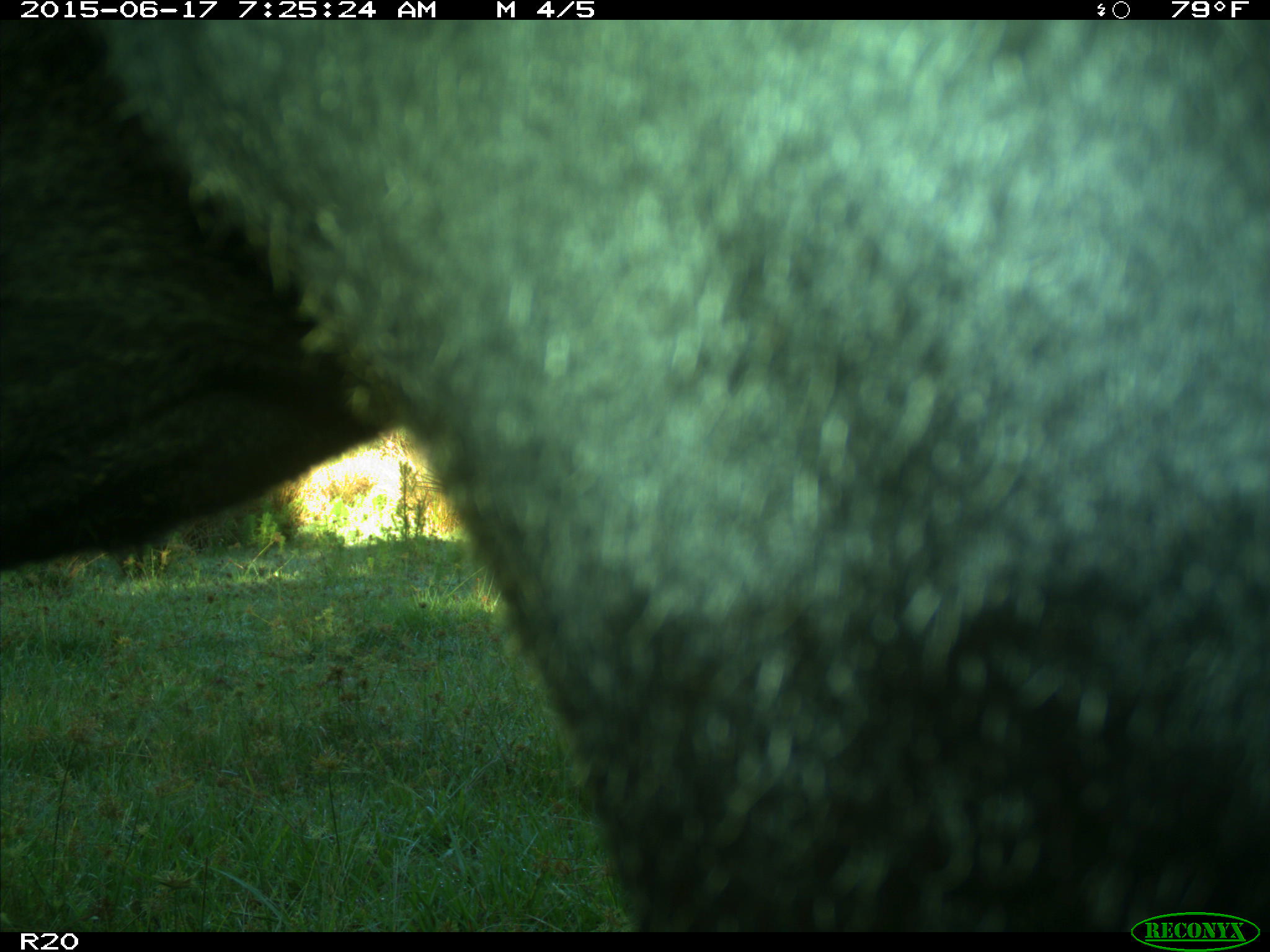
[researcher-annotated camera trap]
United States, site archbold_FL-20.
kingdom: Animalia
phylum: Chordata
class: Mammalia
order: Artiodactyla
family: Bovidae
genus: Bos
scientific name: Bos taurus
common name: domestic cow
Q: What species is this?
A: Bos taurus (domestic cow).